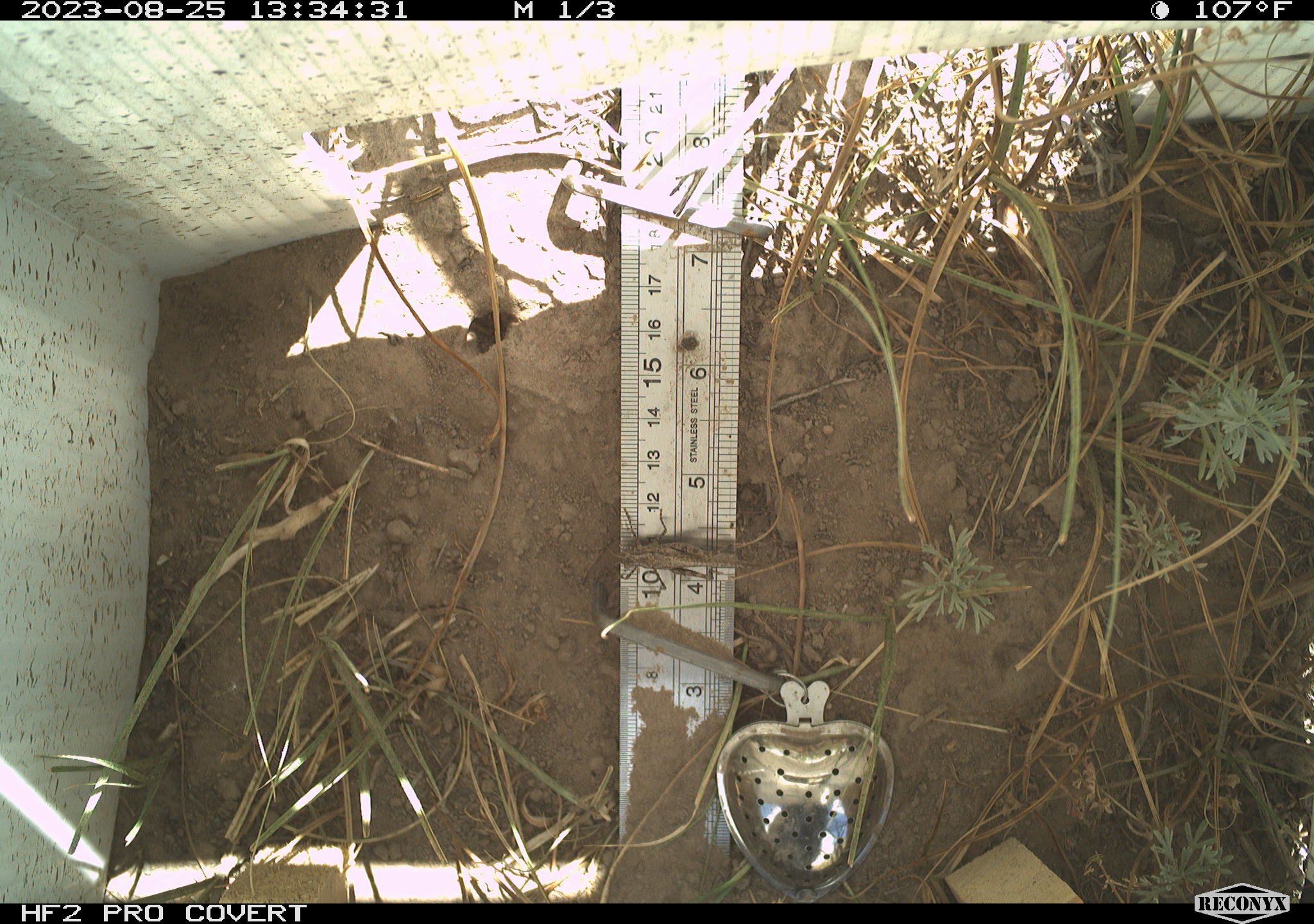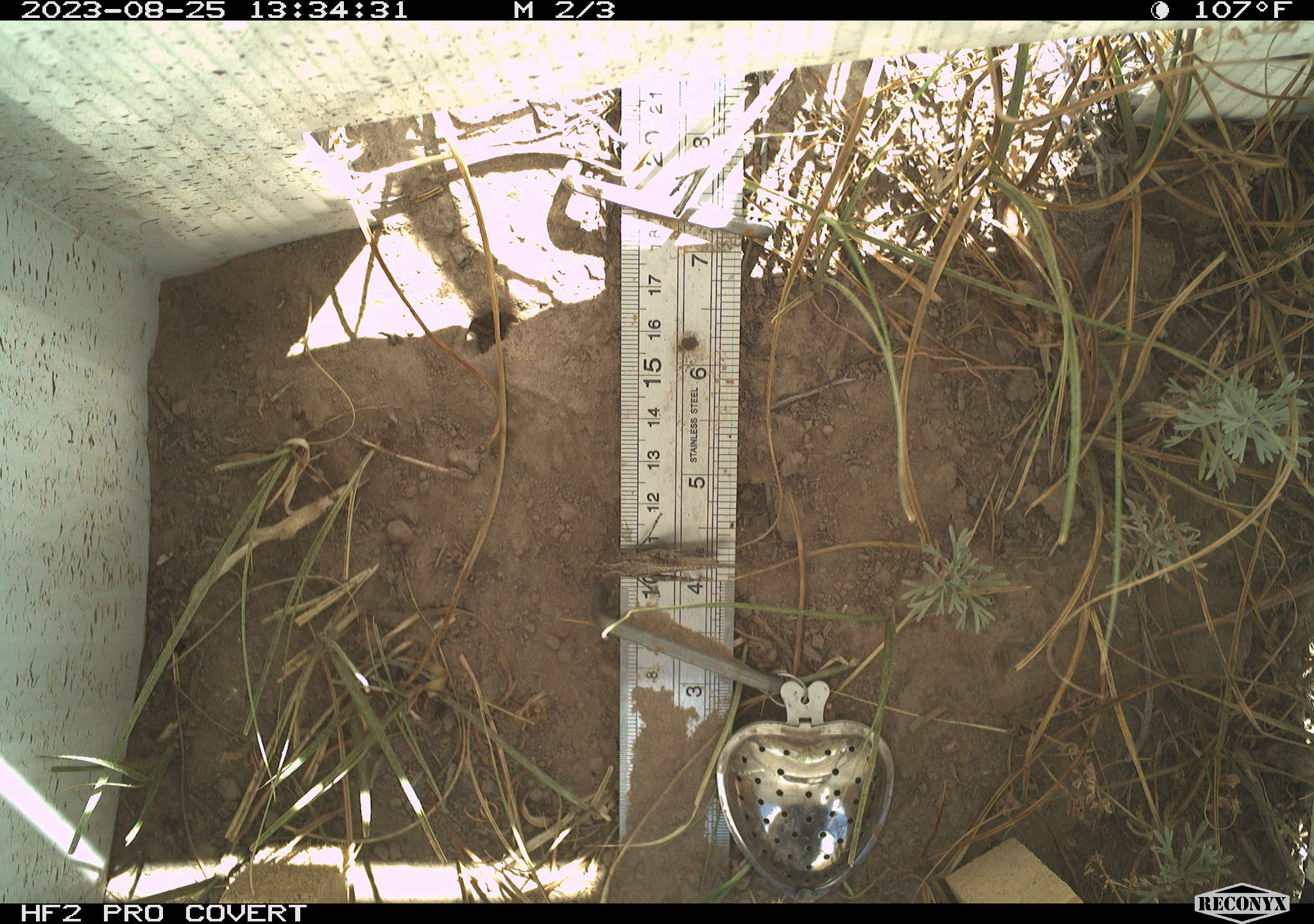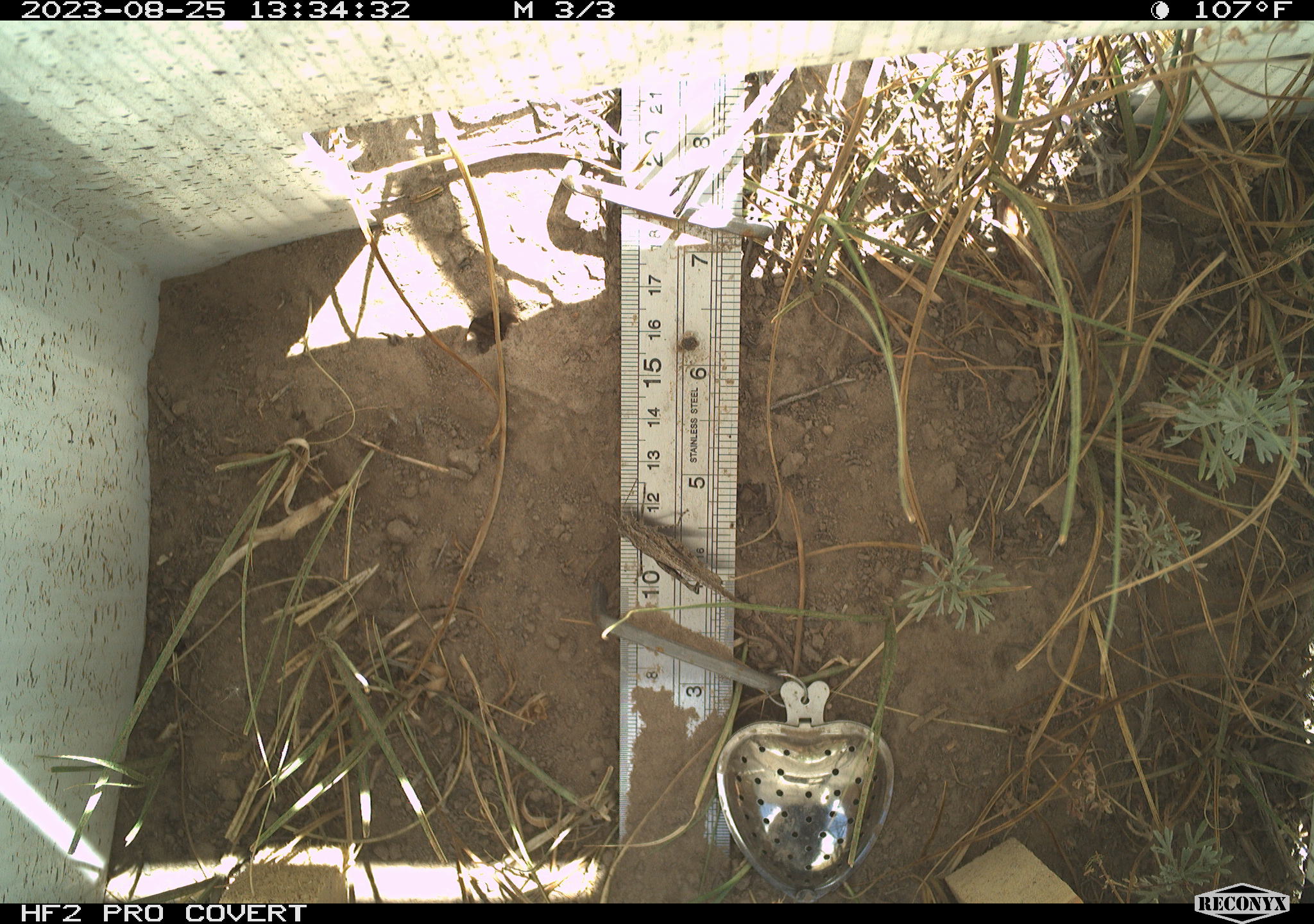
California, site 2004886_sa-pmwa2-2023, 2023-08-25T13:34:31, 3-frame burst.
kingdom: Animalia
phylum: Arthropoda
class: Insecta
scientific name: Insecta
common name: insect